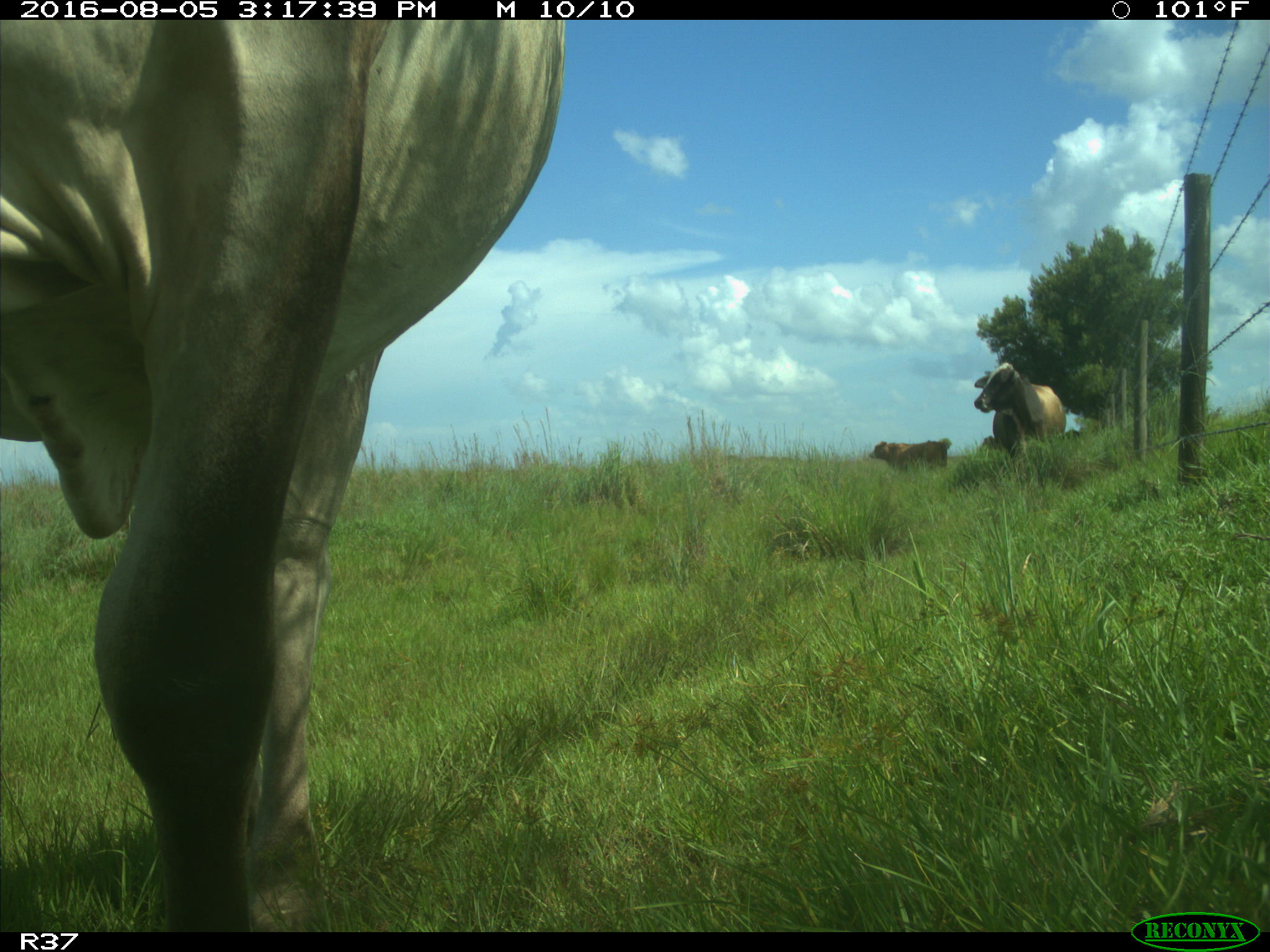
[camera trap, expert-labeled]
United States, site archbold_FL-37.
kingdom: Animalia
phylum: Chordata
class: Mammalia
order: Artiodactyla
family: Bovidae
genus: Bos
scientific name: Bos taurus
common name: domestic cow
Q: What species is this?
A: Bos taurus (domestic cow).